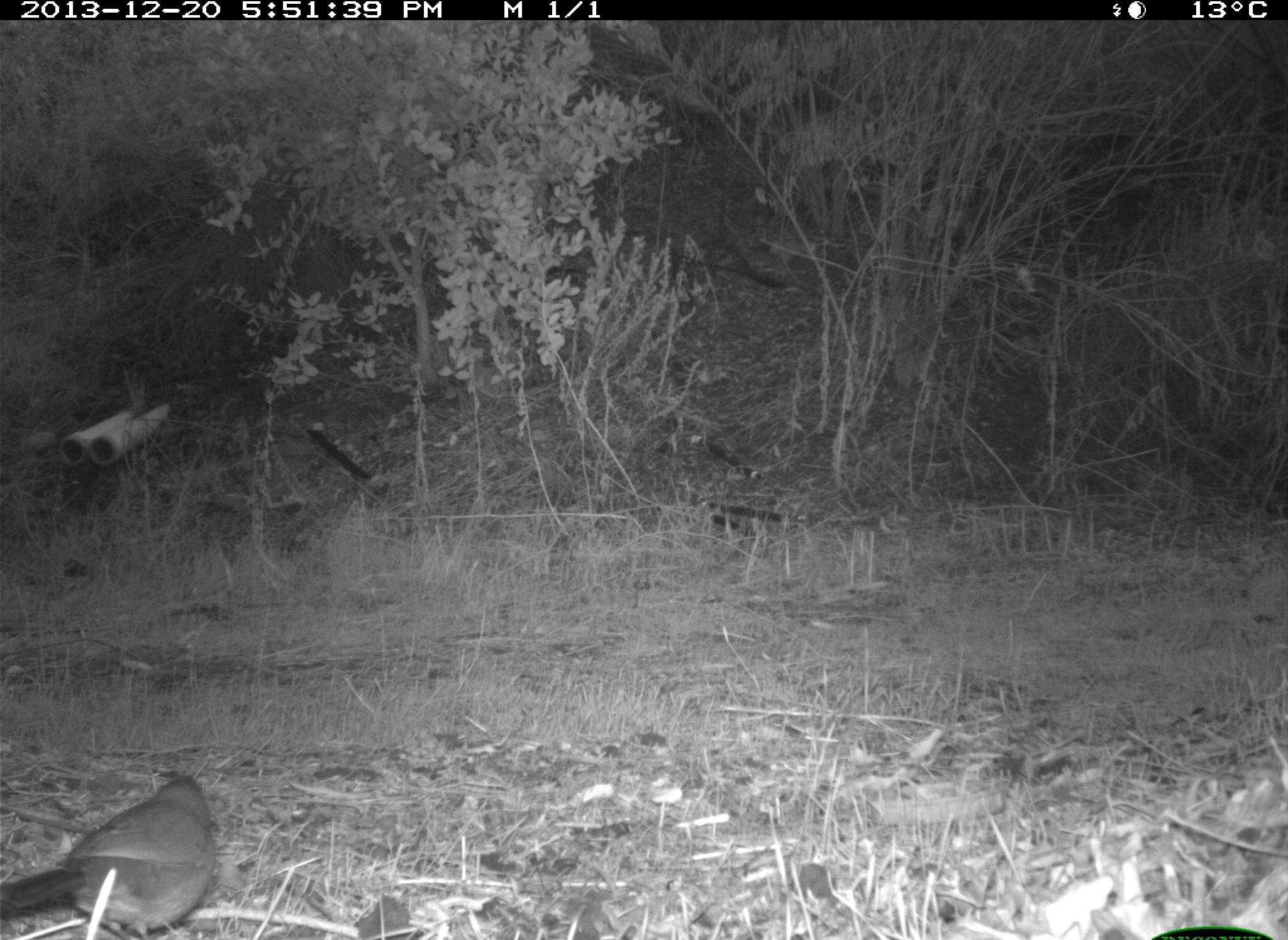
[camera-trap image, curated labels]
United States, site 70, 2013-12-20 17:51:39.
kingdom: Animalia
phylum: Chordata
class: Aves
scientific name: Aves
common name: bird